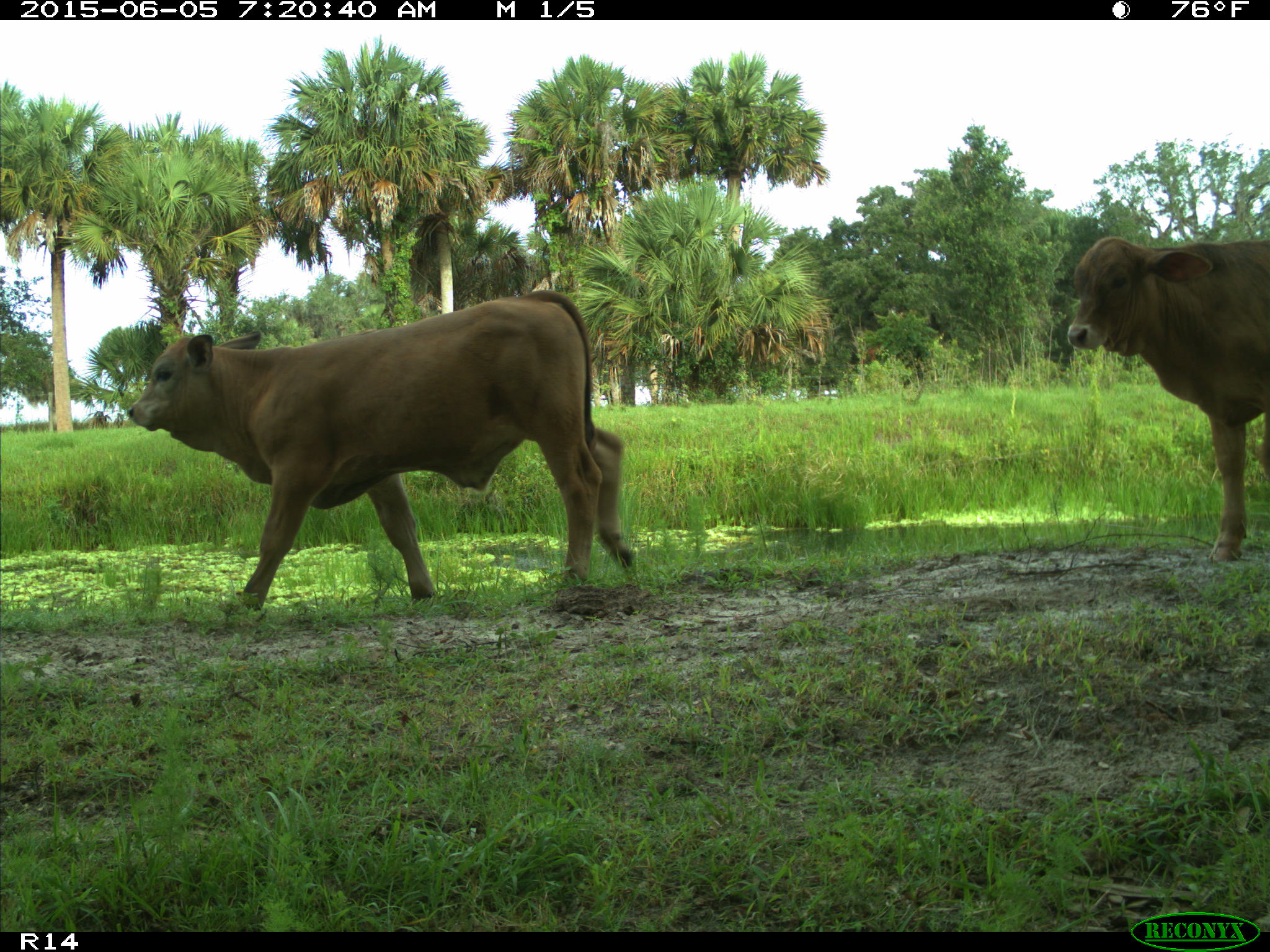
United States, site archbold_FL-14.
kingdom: Animalia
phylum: Chordata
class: Mammalia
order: Artiodactyla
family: Bovidae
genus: Bos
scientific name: Bos taurus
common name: domestic cow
Bos taurus (domestic cow).